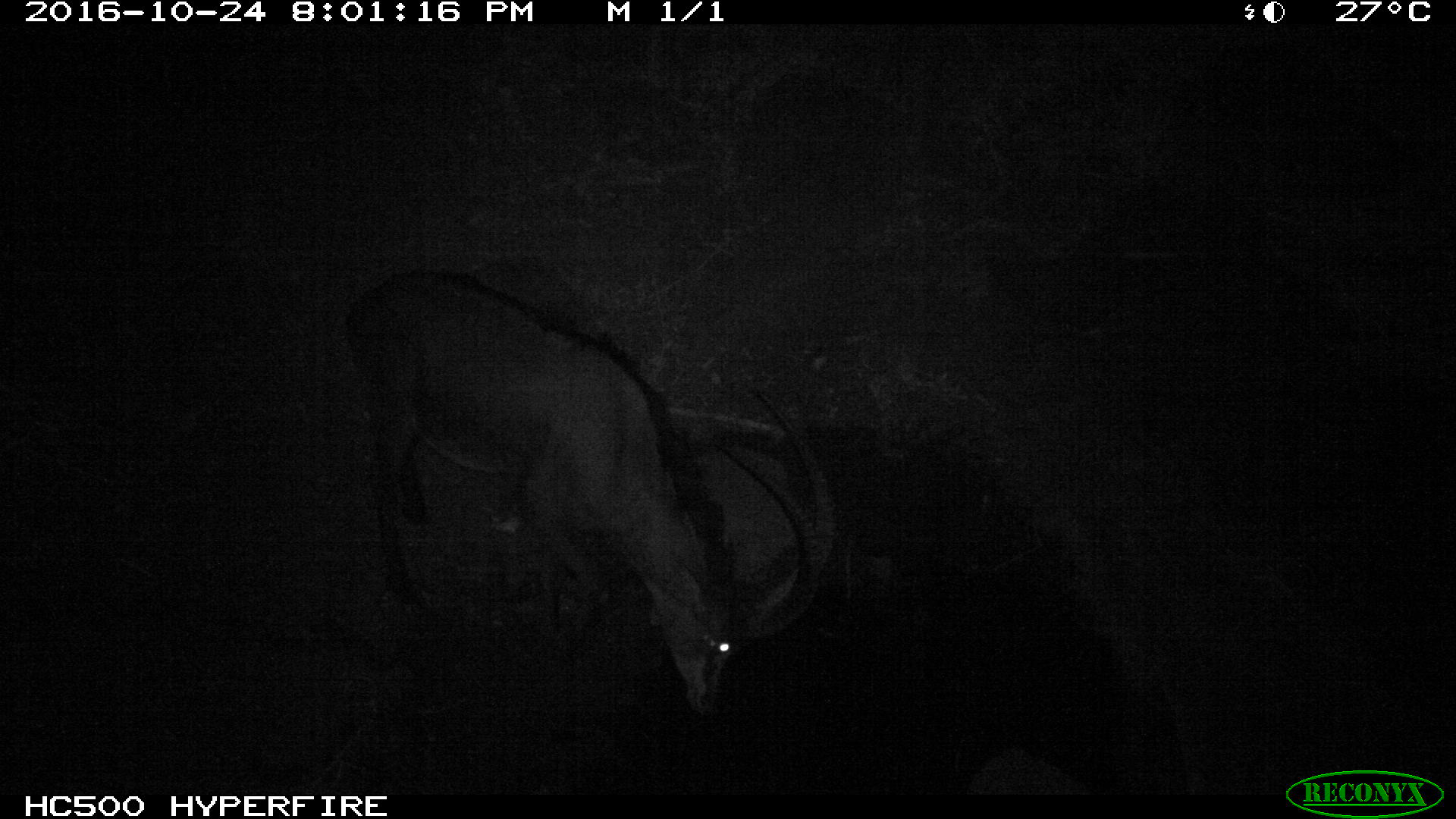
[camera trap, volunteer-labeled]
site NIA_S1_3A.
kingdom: Animalia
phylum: Chordata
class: Mammalia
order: Artiodactyla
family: Bovidae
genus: Hippotragus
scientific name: Hippotragus niger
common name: sable antelope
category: sable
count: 1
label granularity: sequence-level